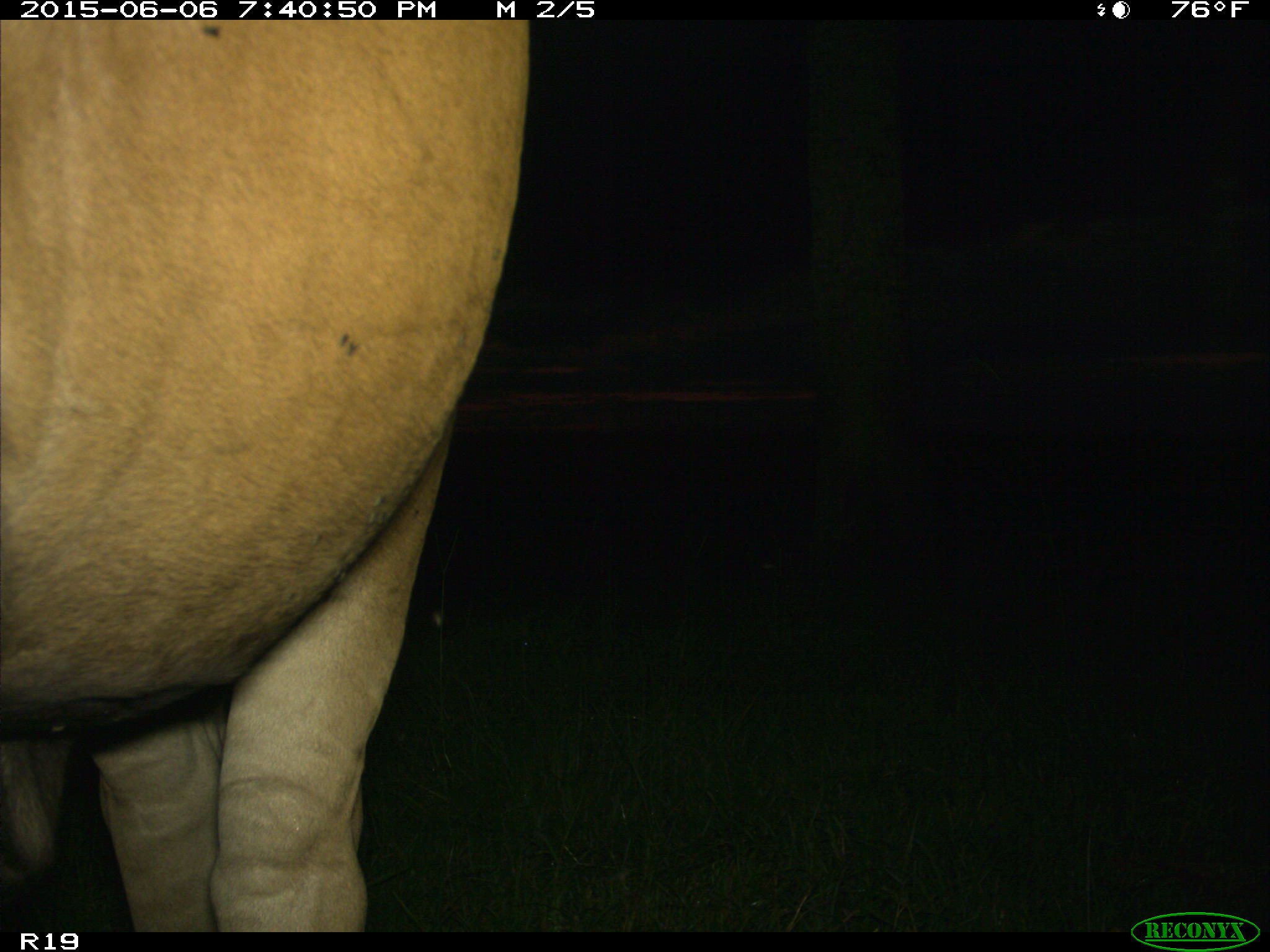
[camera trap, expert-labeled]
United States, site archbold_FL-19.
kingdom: Animalia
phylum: Chordata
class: Mammalia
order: Artiodactyla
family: Bovidae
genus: Bos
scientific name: Bos taurus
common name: domestic cow